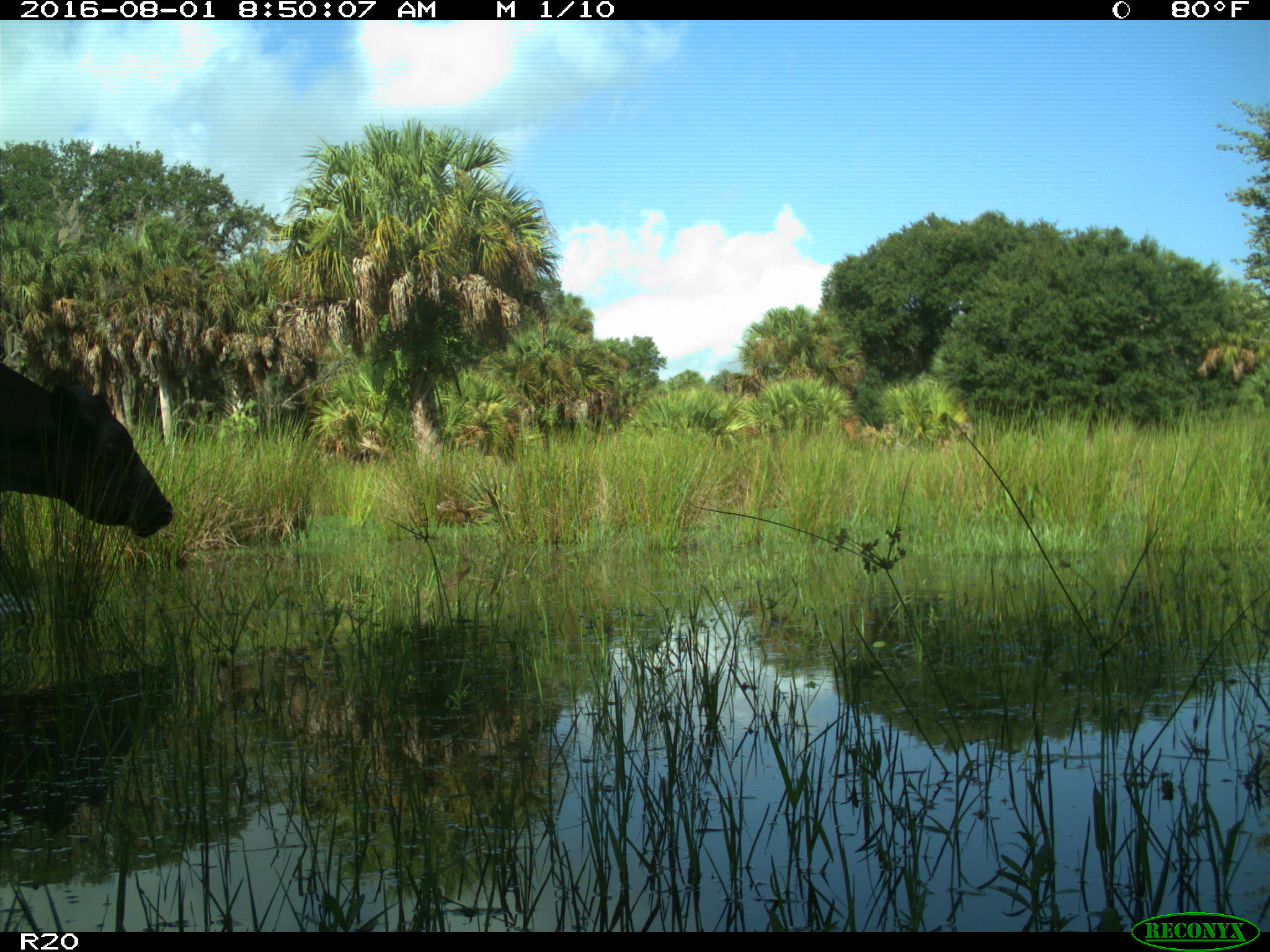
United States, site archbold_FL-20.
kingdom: Animalia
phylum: Chordata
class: Mammalia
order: Artiodactyla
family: Bovidae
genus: Bos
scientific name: Bos taurus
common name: domestic cow